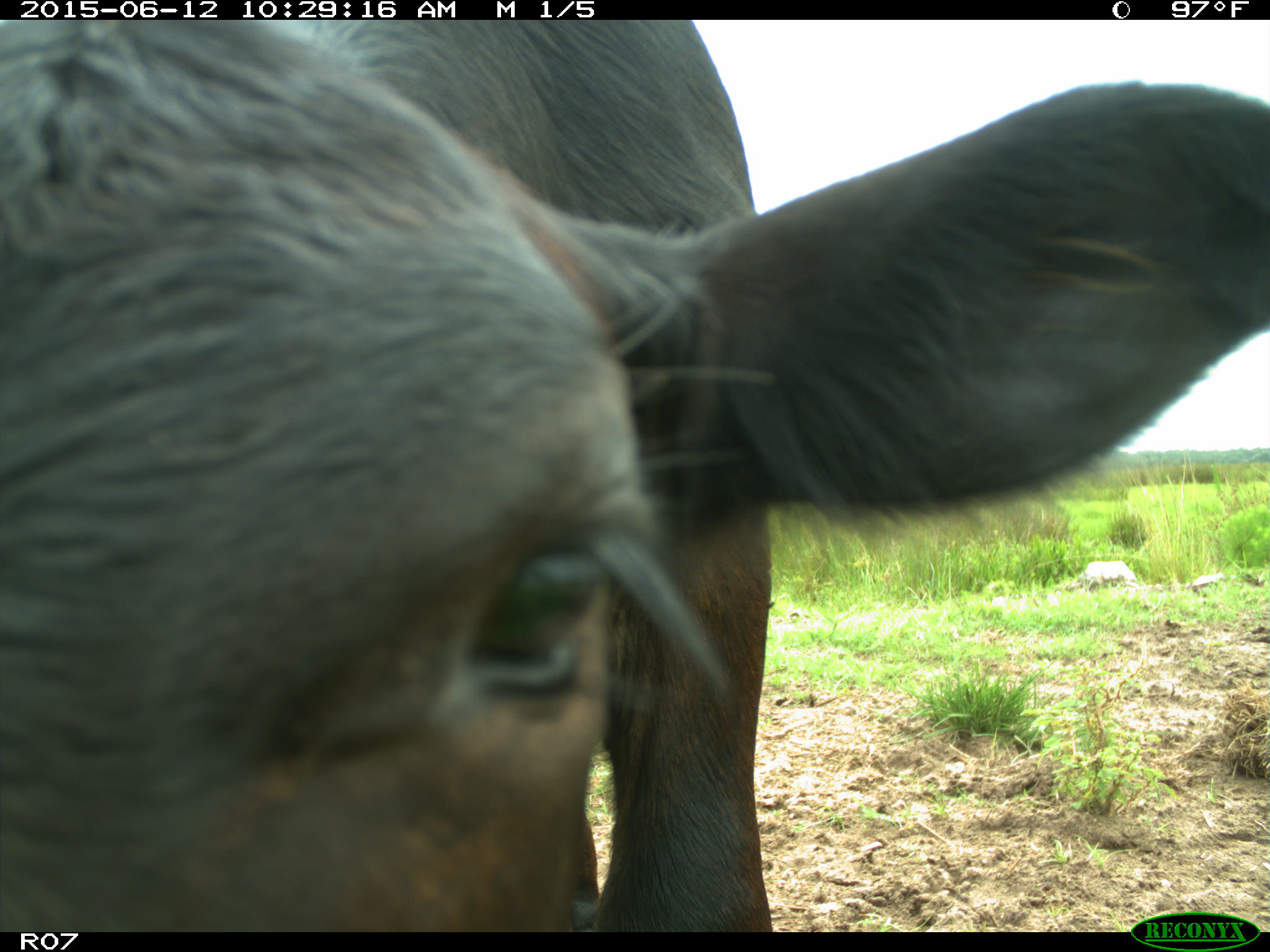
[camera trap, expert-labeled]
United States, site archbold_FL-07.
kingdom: Animalia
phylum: Chordata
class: Mammalia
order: Artiodactyla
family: Bovidae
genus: Bos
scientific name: Bos taurus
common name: domestic cow